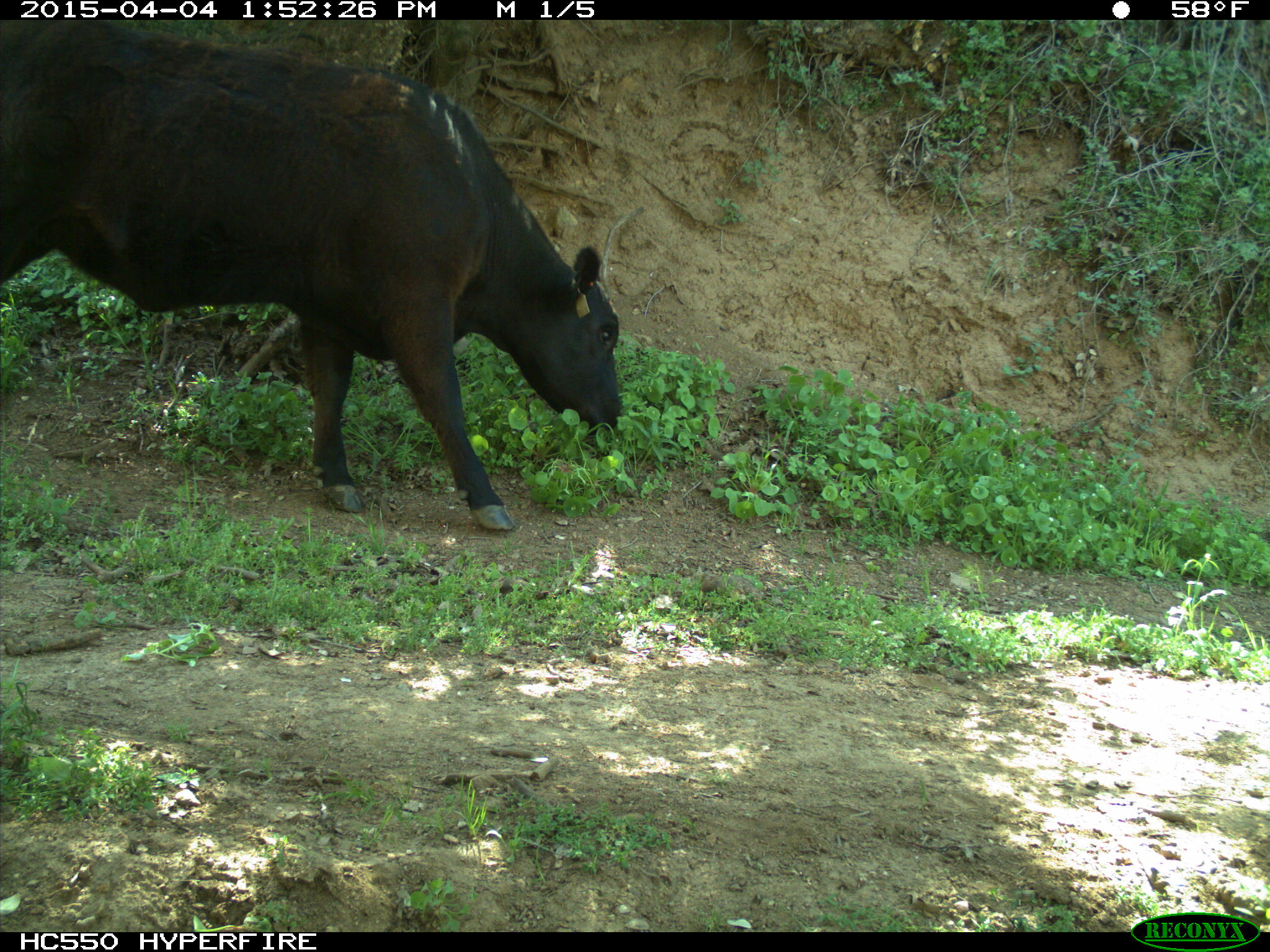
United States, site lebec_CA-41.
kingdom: Animalia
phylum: Chordata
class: Mammalia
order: Artiodactyla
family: Bovidae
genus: Bos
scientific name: Bos taurus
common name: domestic cow